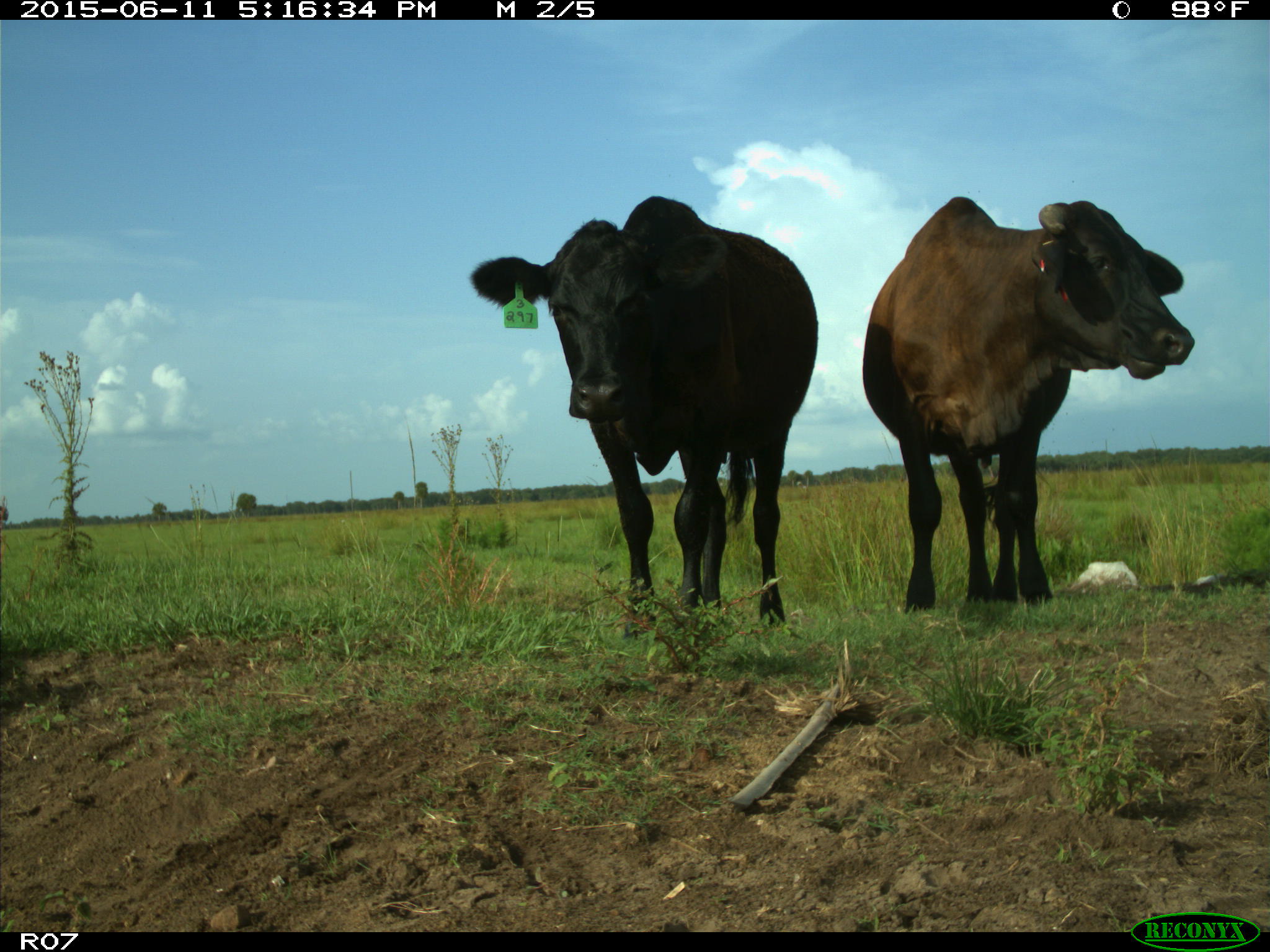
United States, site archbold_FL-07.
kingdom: Animalia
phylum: Chordata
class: Mammalia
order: Artiodactyla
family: Bovidae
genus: Bos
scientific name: Bos taurus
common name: domestic cow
Bos taurus (domestic cow).